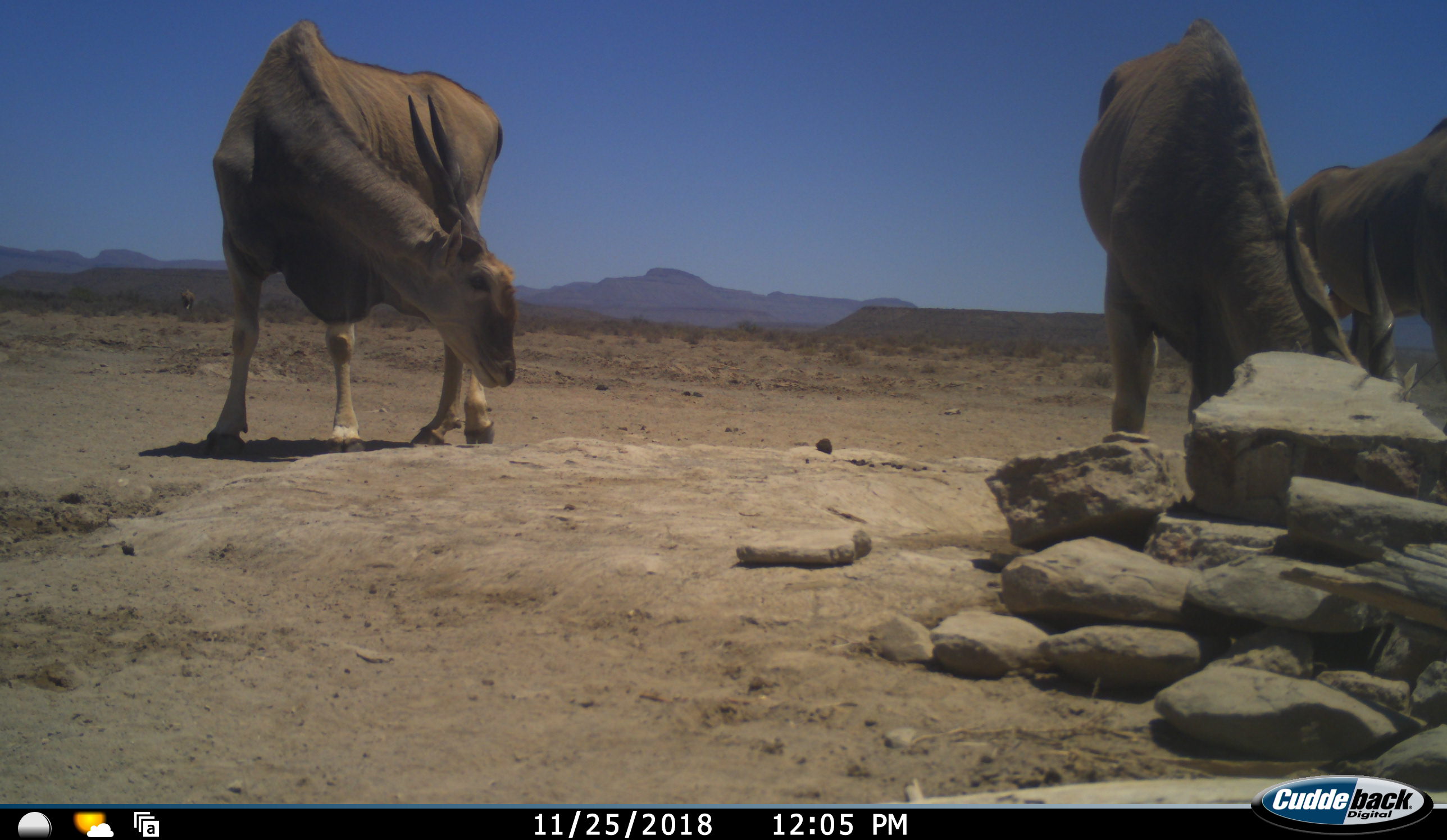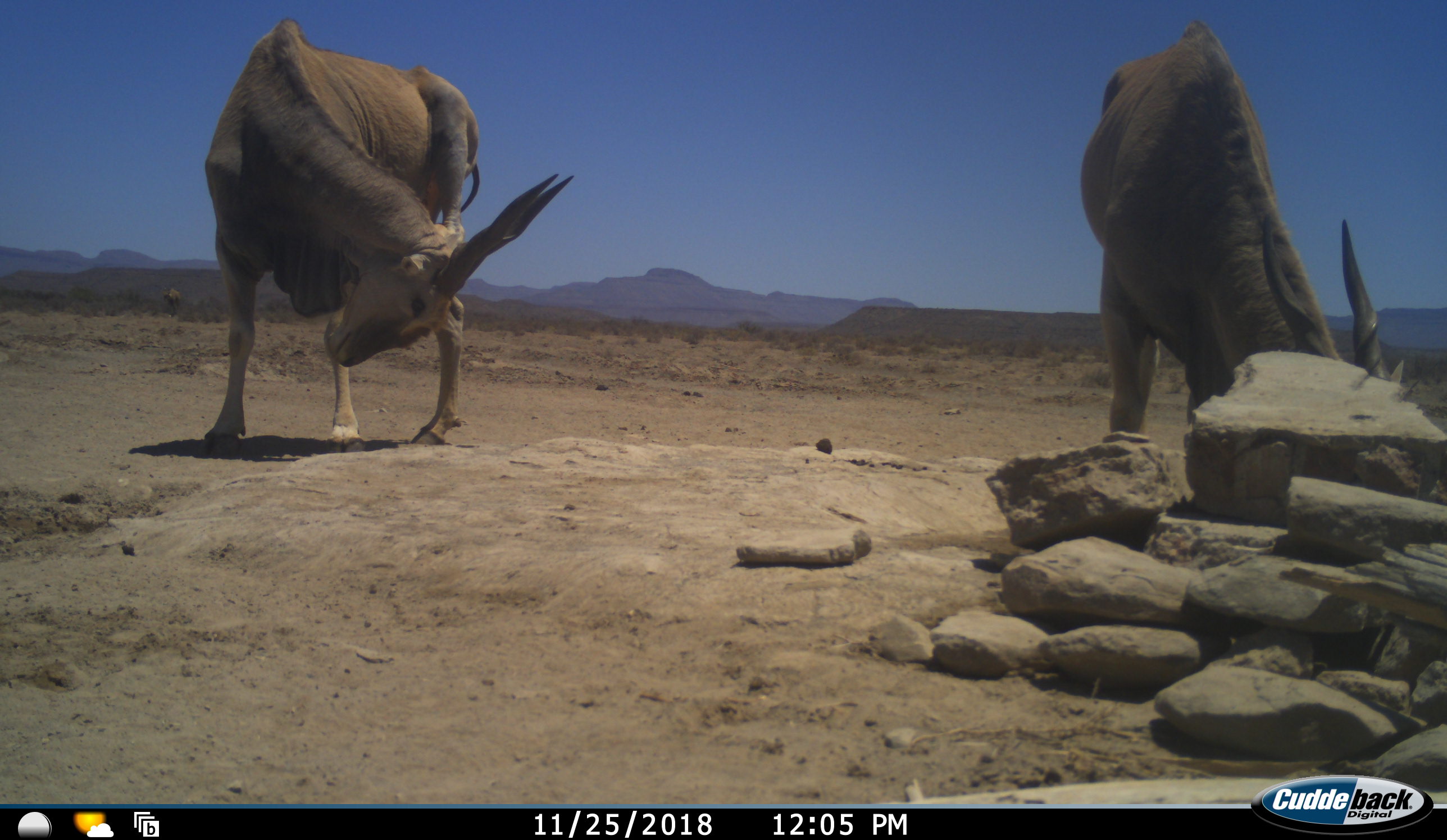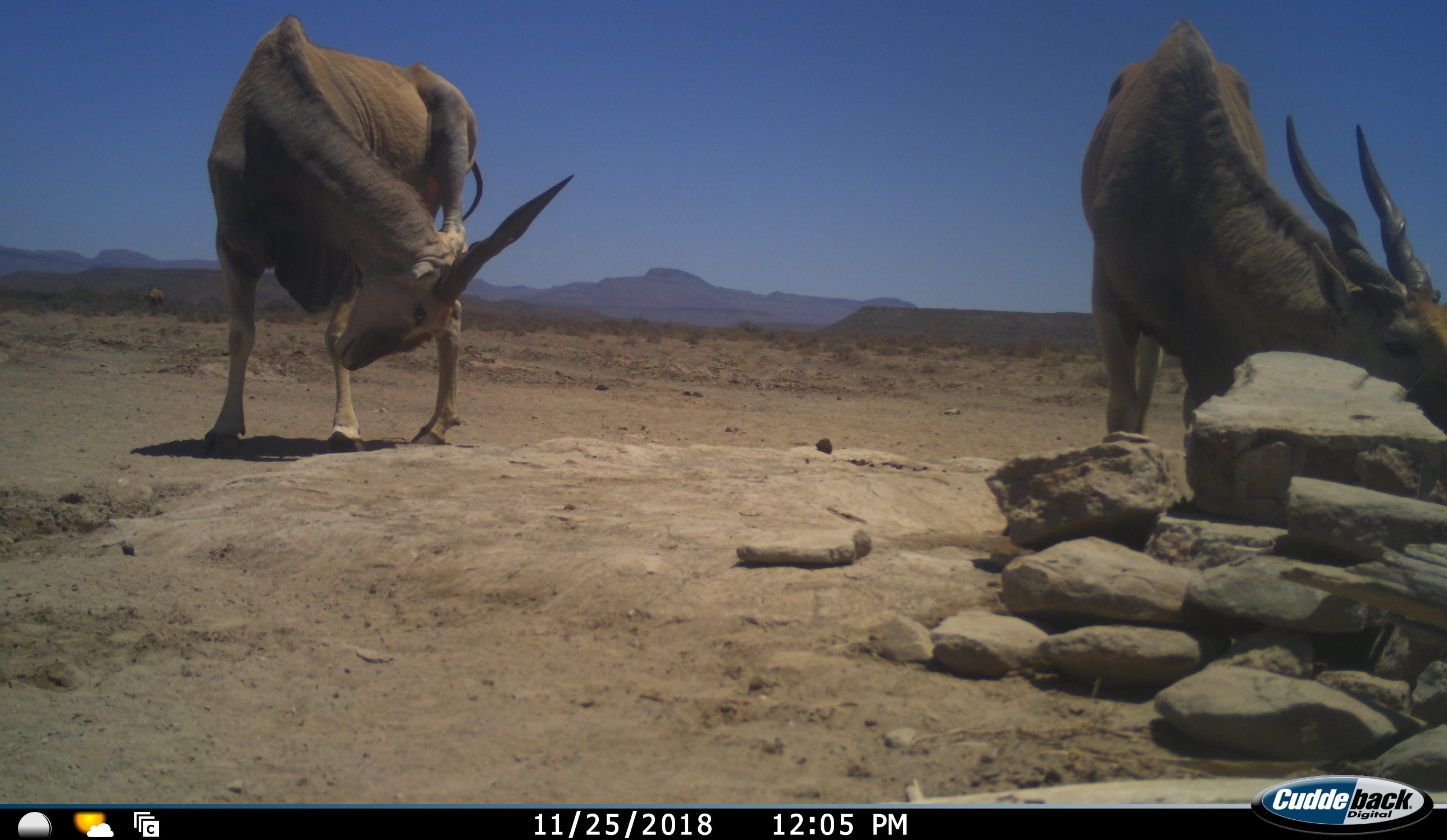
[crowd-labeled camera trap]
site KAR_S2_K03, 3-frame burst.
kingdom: Animalia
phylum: Chordata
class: Mammalia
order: Artiodactyla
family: Bovidae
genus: Tragelaphus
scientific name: Tragelaphus oryx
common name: eland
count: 3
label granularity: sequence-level